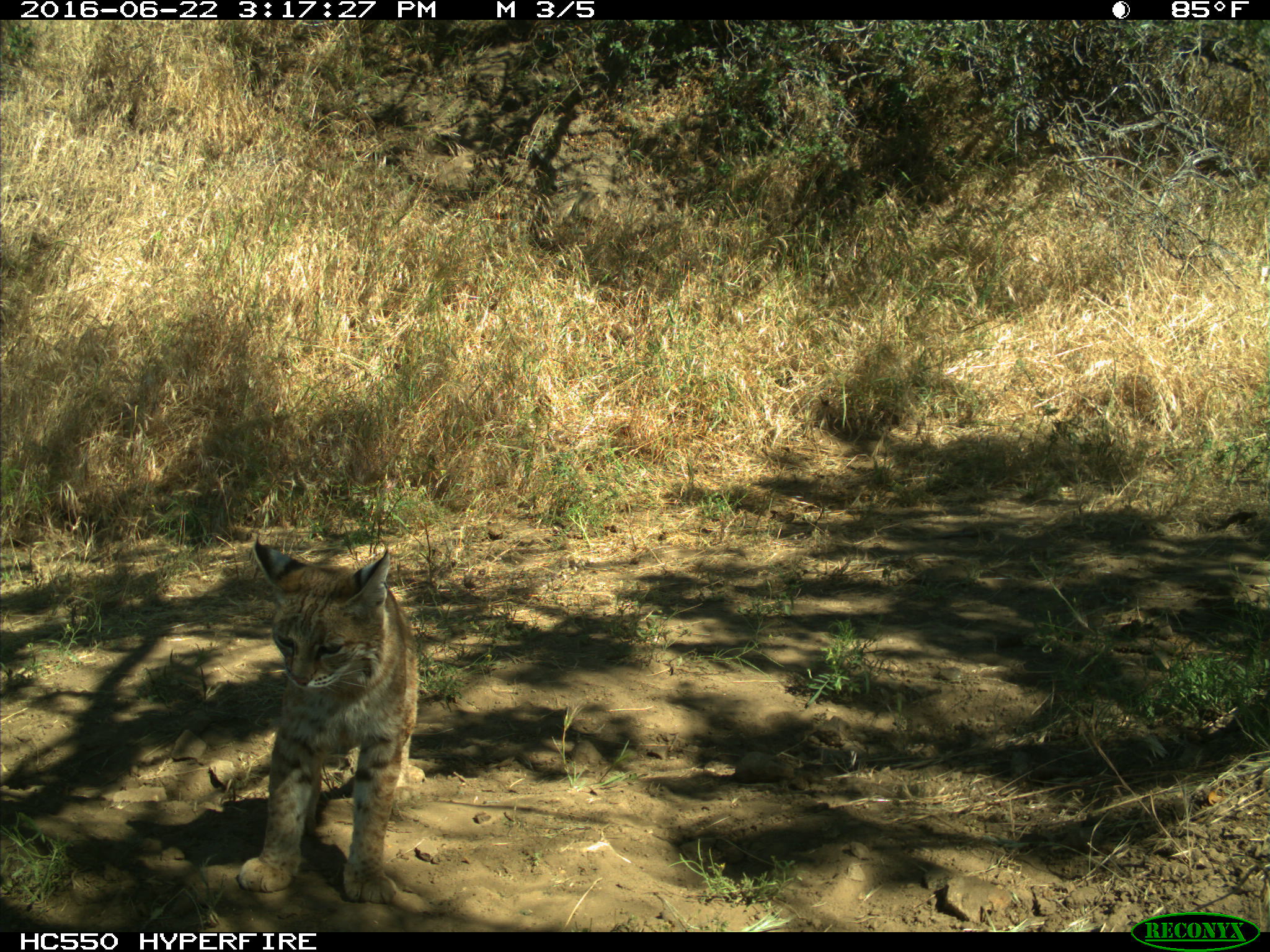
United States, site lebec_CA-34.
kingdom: Animalia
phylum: Chordata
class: Mammalia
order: Carnivora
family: Felidae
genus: Lynx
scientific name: Lynx rufus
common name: bobcat